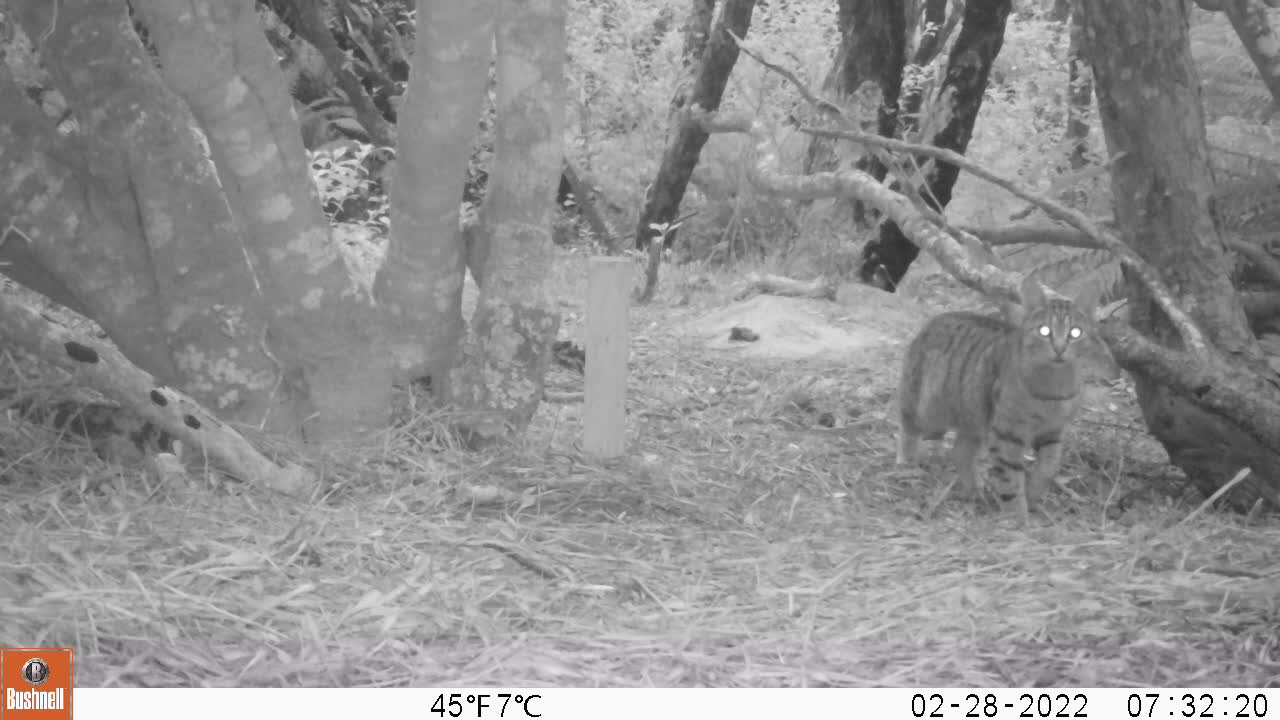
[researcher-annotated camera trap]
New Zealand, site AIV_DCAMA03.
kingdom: Animalia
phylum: Chordata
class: Mammalia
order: Carnivora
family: Felidae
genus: Felis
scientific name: Felis catus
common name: domestic cat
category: cat